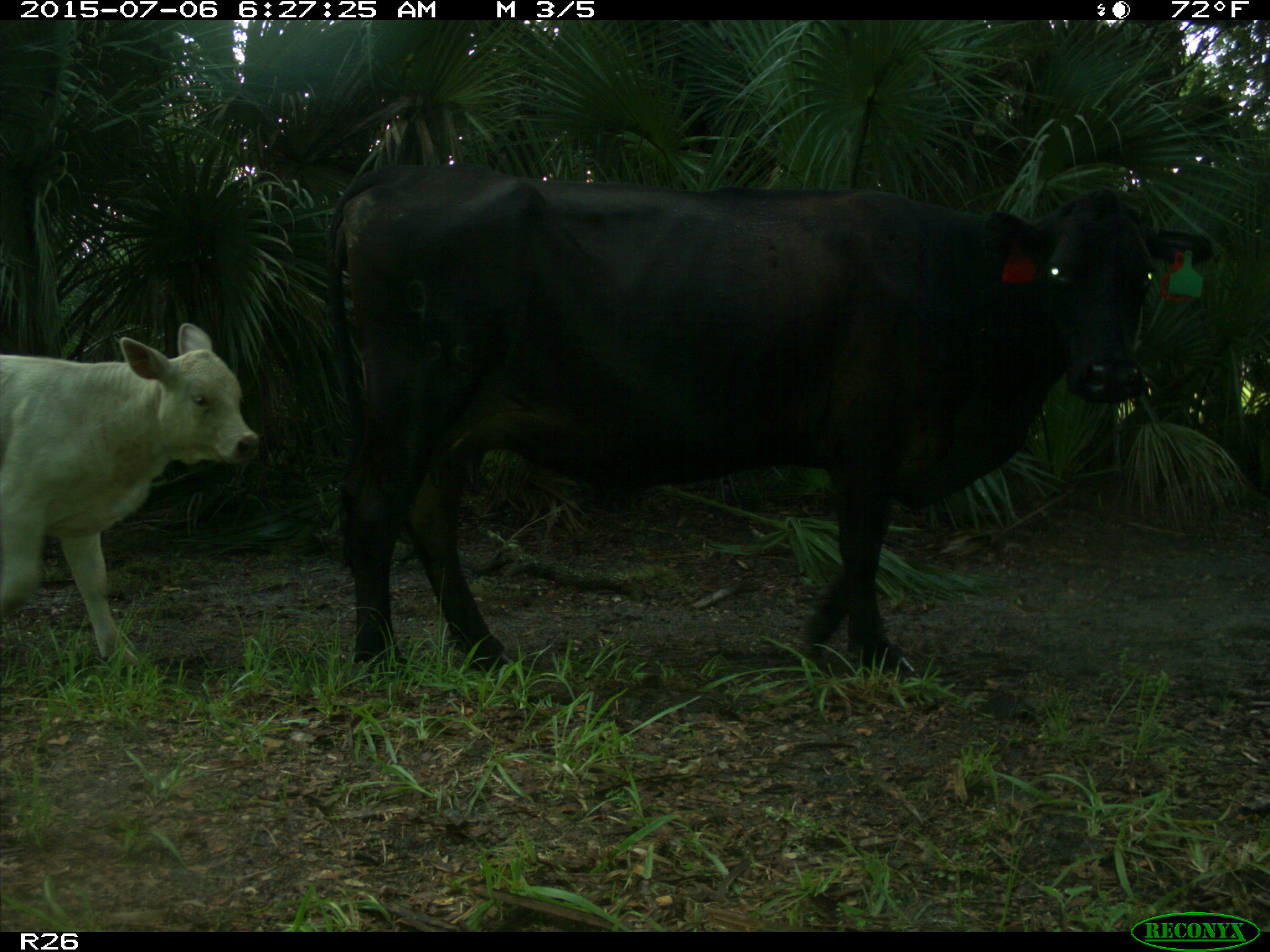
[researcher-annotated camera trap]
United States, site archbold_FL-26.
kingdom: Animalia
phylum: Chordata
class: Mammalia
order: Artiodactyla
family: Bovidae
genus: Bos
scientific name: Bos taurus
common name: domestic cow